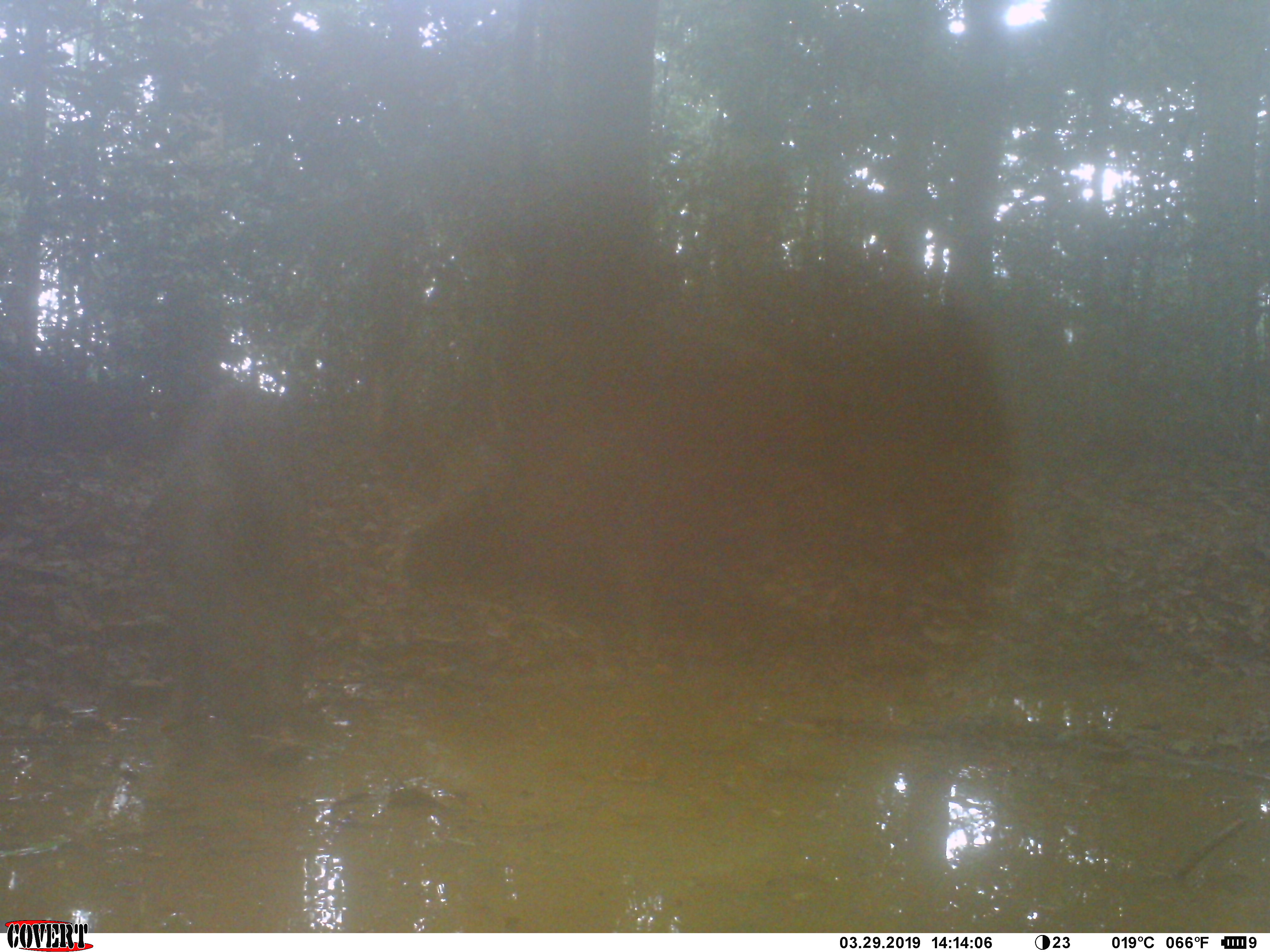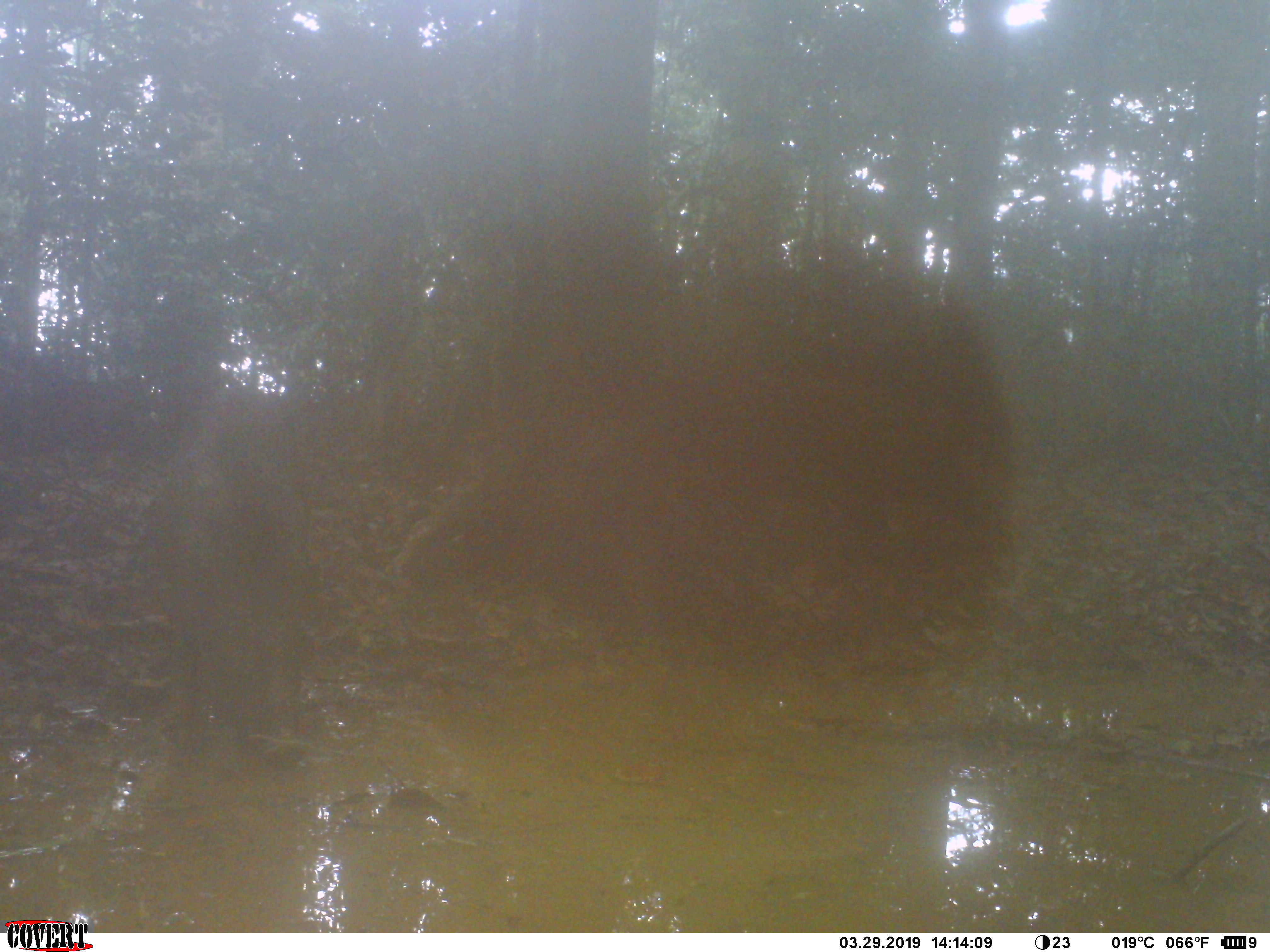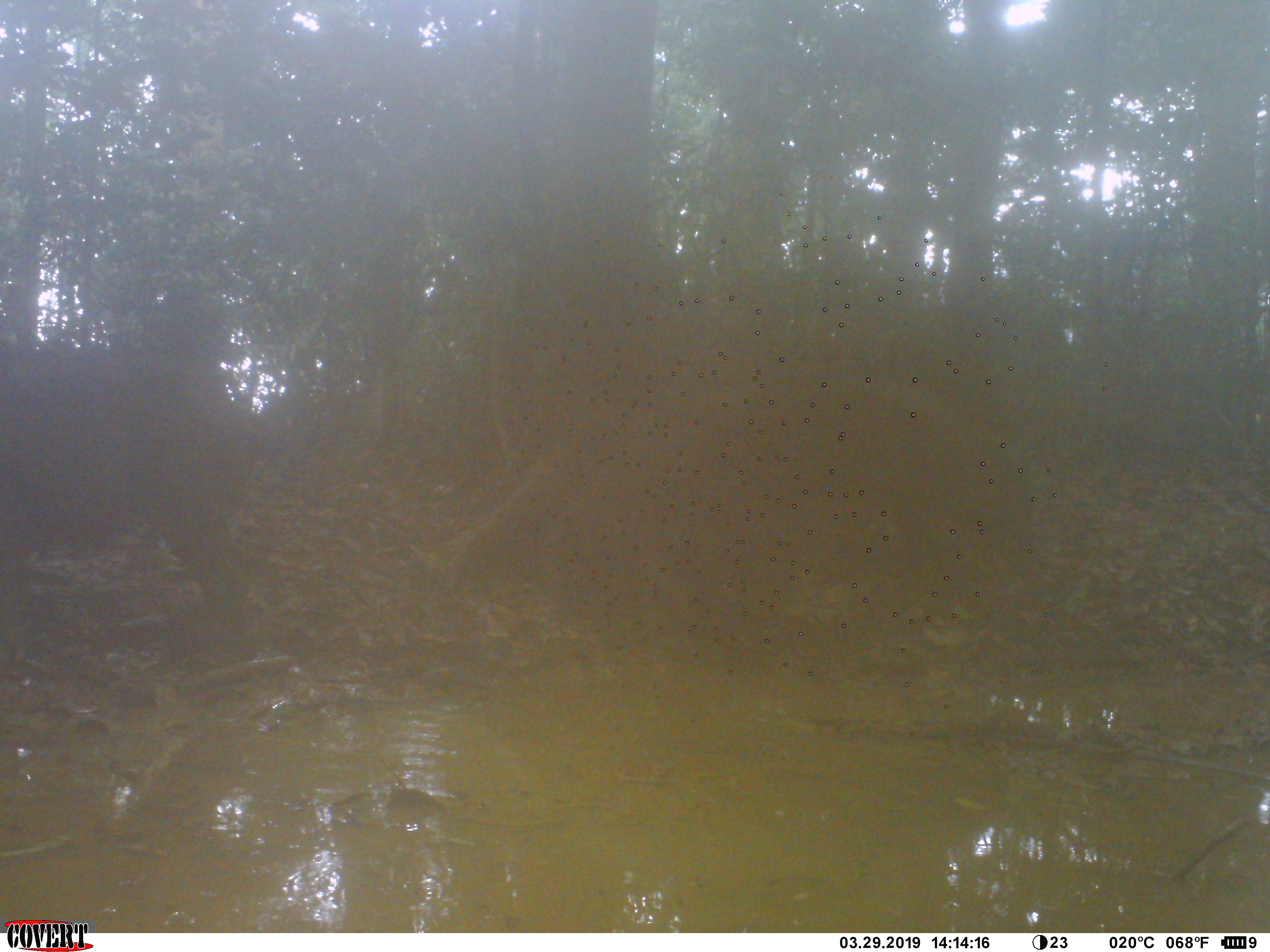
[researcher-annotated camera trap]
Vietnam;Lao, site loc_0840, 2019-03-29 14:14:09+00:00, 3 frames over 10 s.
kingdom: Animalia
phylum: Chordata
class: Mammalia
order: Artiodactyla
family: Suidae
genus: Sus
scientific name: Sus scrofa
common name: eurasian wild pig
Eurasian wild pig (Sus scrofa). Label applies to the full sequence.